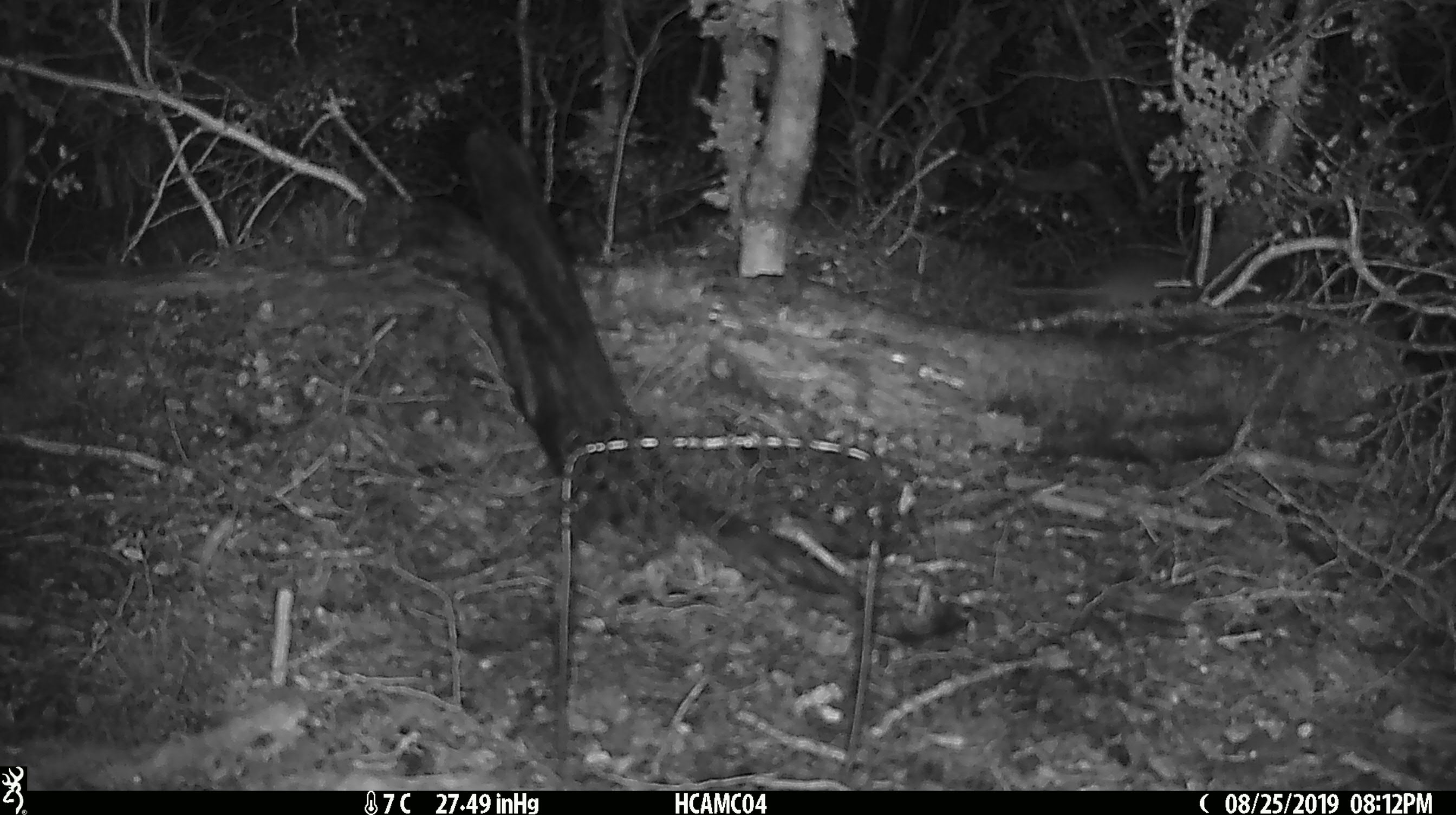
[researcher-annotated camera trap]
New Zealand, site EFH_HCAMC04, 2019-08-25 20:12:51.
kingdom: Animalia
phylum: Chordata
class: Mammalia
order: Rodentia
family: Muridae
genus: Mus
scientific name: Mus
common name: mouse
Mouse (Mus).